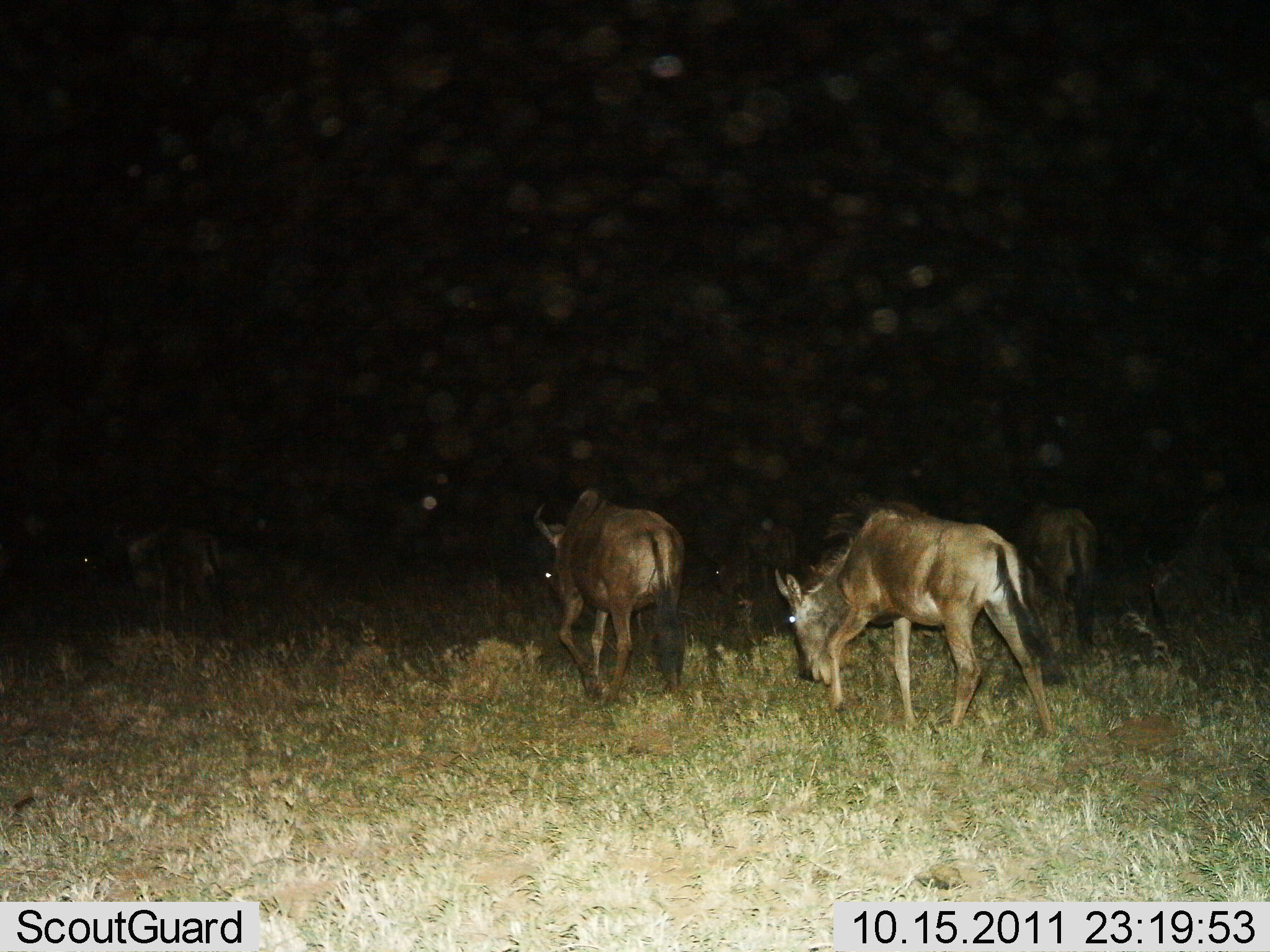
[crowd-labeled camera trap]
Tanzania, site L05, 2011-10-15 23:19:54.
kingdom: Animalia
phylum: Chordata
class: Mammalia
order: Artiodactyla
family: Bovidae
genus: Connochaetes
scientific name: Connochaetes taurinus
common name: blue wildebeest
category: wildebeest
Wildebeest (blue wildebeest) (Connochaetes taurinus), count 5. Behavior (volunteer vote fractions): standing 27%, resting 0%, moving 82%, interacting 0%. Young present (vote fraction): 0%. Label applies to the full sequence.